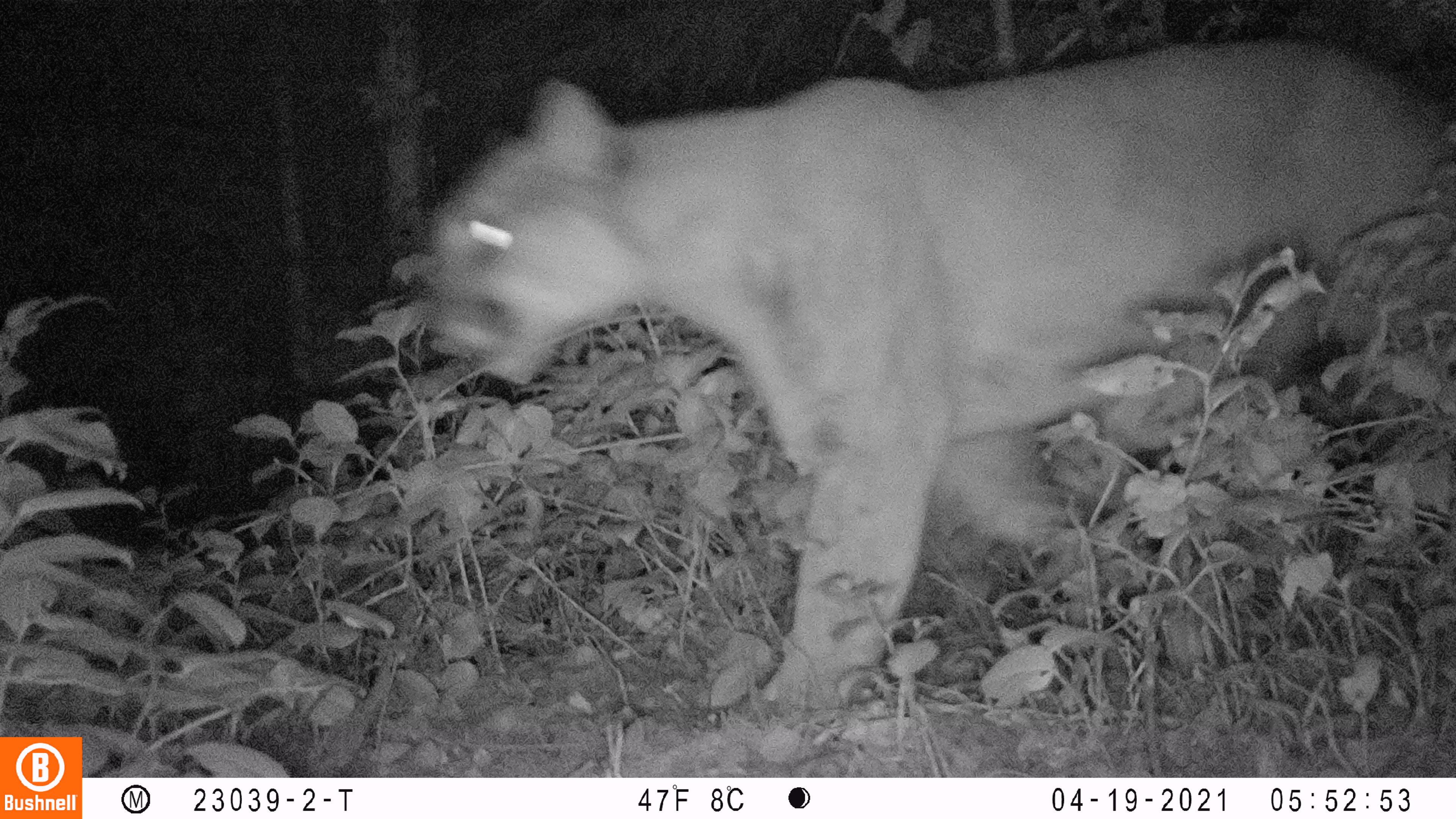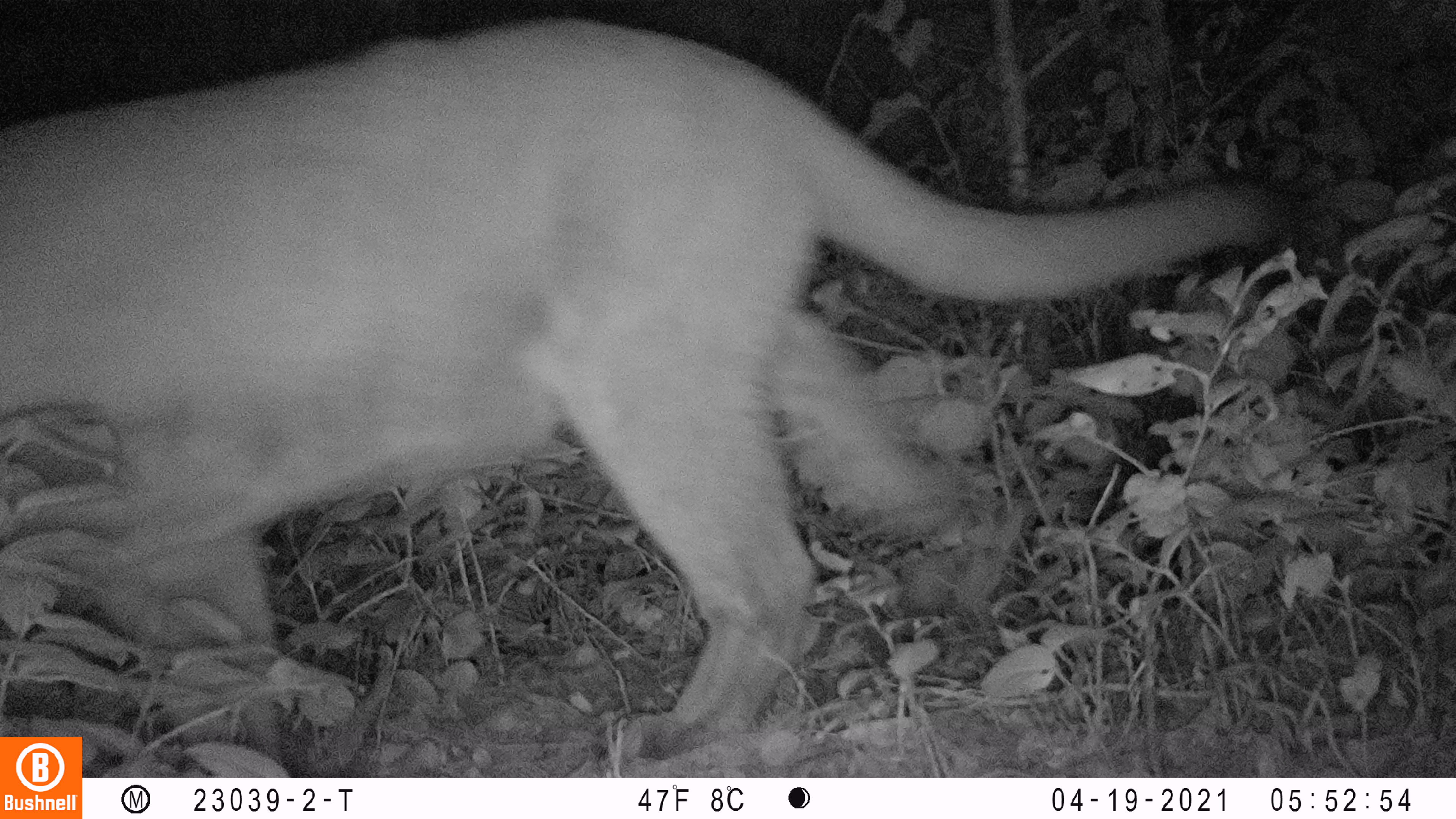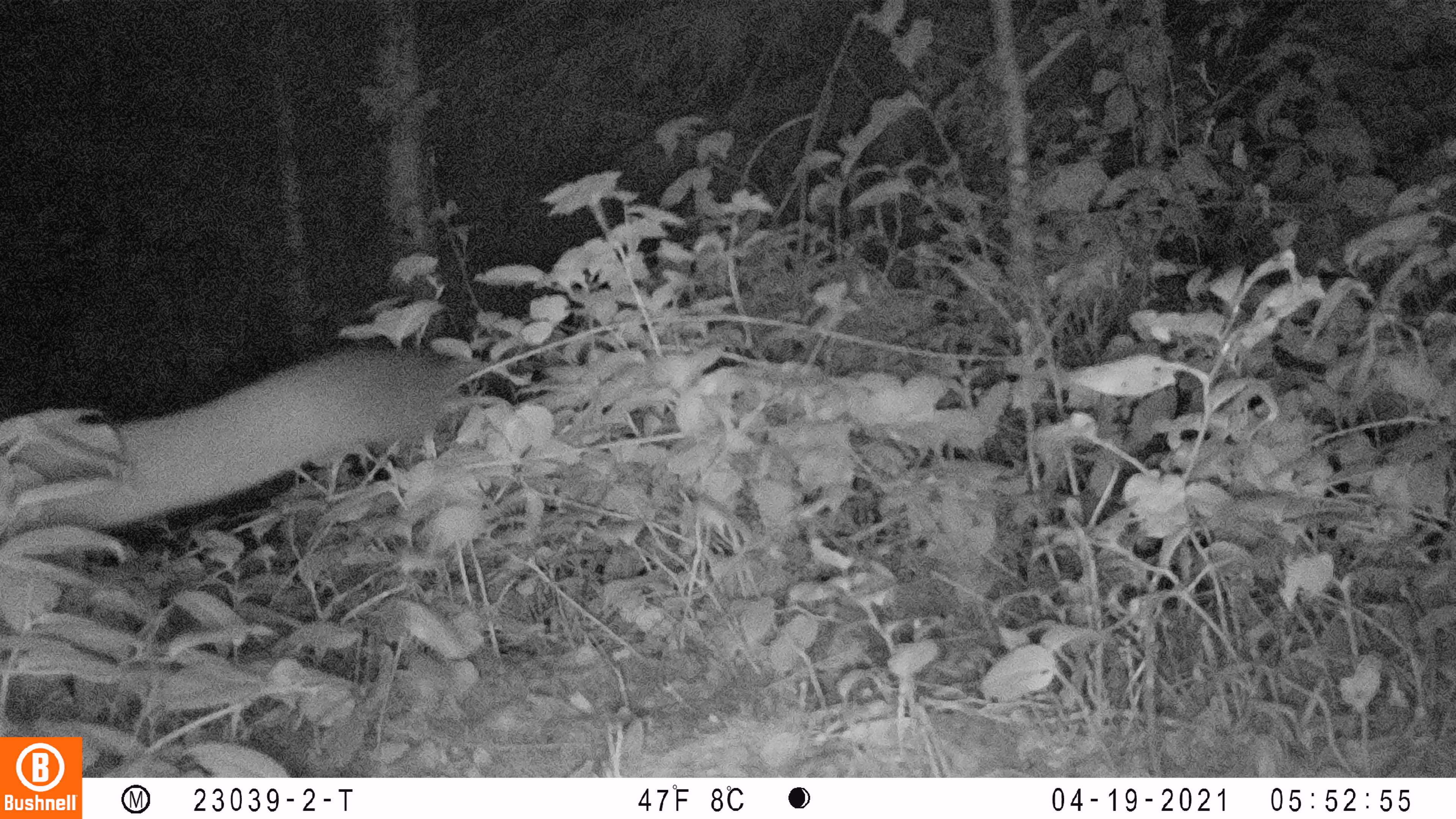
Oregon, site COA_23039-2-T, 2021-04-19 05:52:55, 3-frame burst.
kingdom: Animalia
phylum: Chordata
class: Mammalia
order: Carnivora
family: Felidae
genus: Puma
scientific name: Puma concolor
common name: cougar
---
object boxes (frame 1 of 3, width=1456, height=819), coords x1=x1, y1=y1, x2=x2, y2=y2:
cougar: x1=415, y1=11, x2=1455, y2=765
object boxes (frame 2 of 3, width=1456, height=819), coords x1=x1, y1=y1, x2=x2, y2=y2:
cougar: x1=2, y1=6, x2=1305, y2=735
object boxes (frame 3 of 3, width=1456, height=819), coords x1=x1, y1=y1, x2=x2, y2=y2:
cougar: x1=0, y1=297, x2=483, y2=583